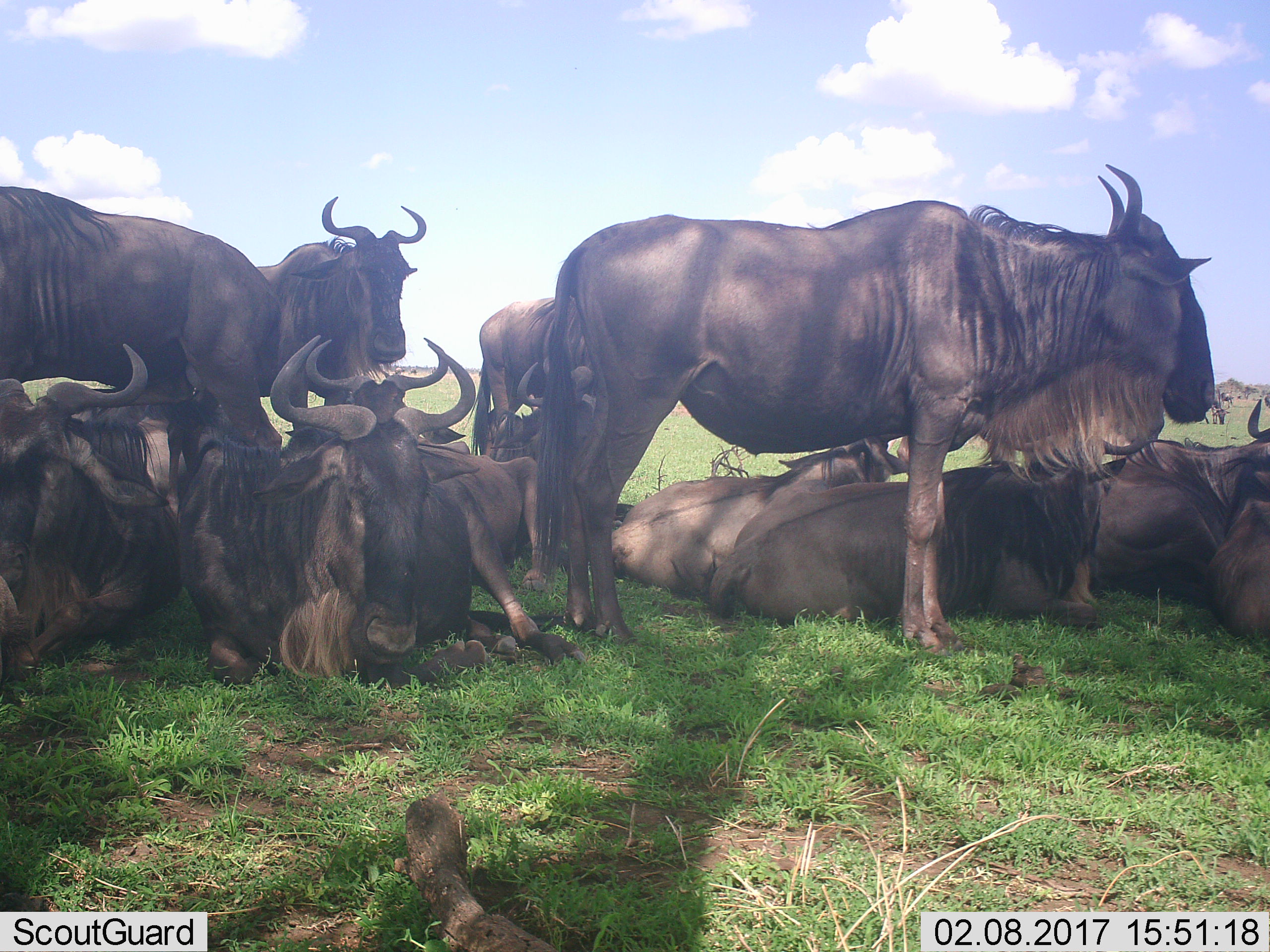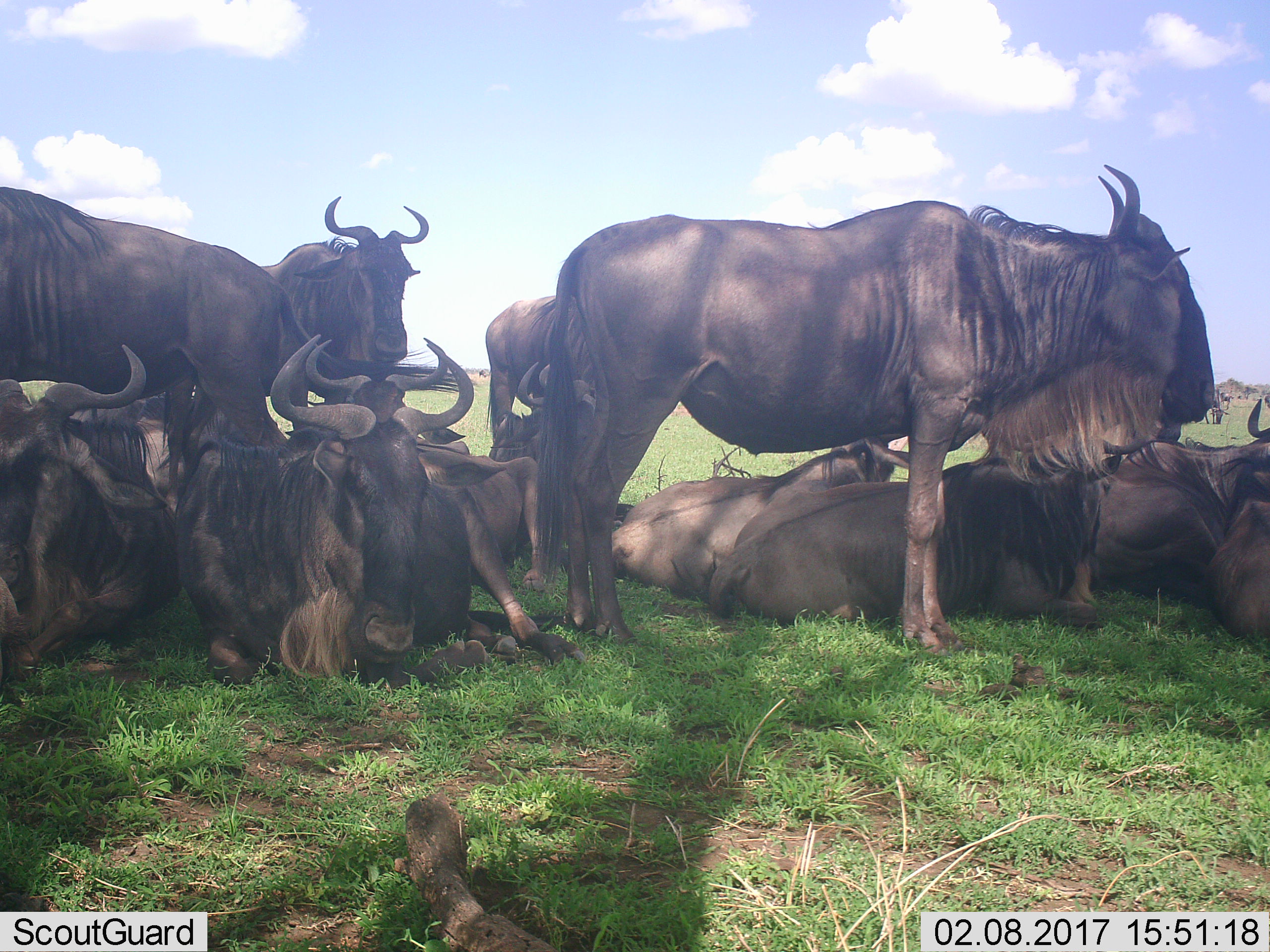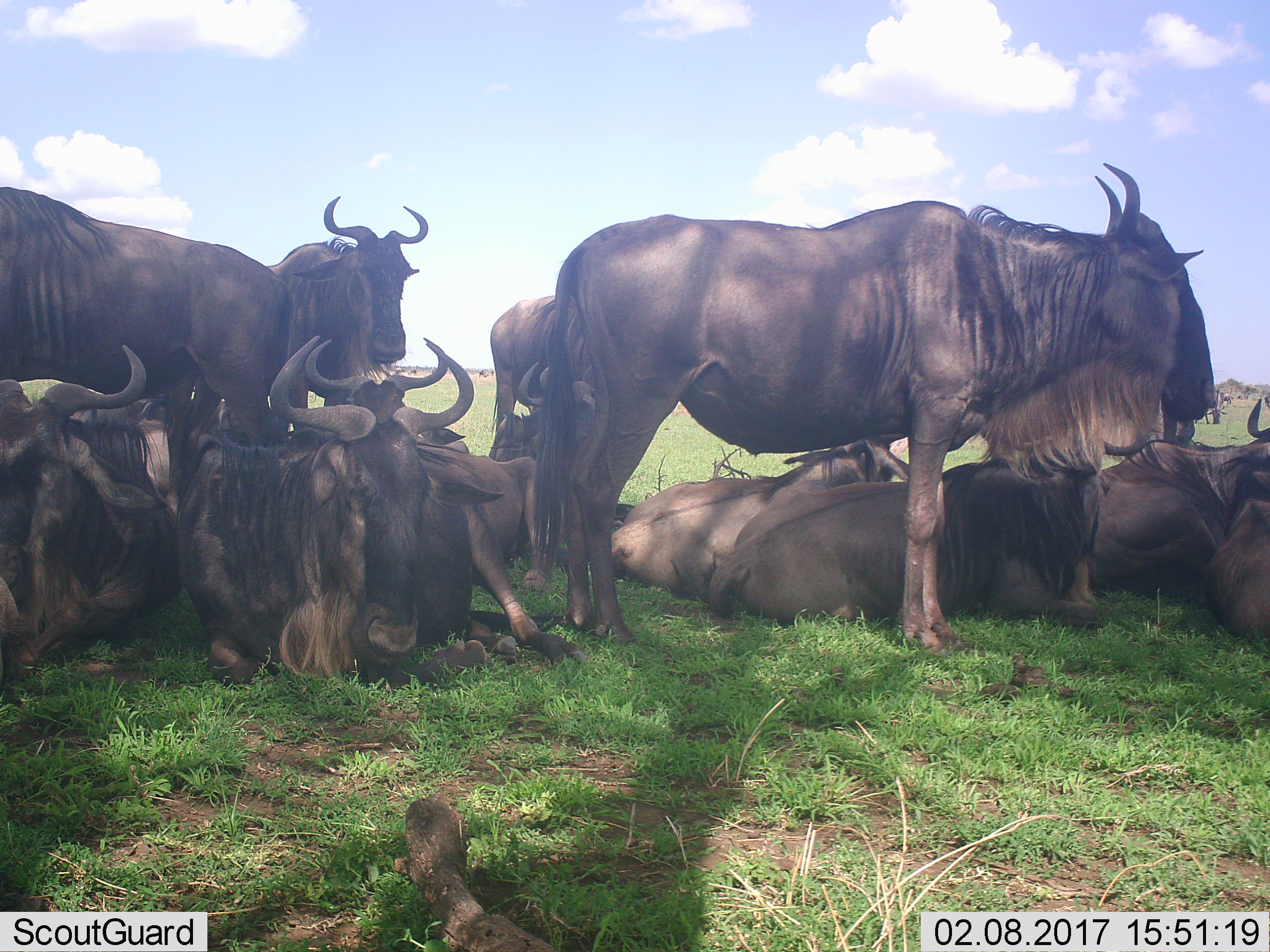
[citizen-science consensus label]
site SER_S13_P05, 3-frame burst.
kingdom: Animalia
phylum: Chordata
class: Mammalia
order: Artiodactyla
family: Bovidae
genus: Connochaetes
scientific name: Connochaetes taurinus taurinus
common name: blue wildebeest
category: wildebeestblue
Wildebeestblue (blue wildebeest) (Connochaetes taurinus taurinus), count 11-50. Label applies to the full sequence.